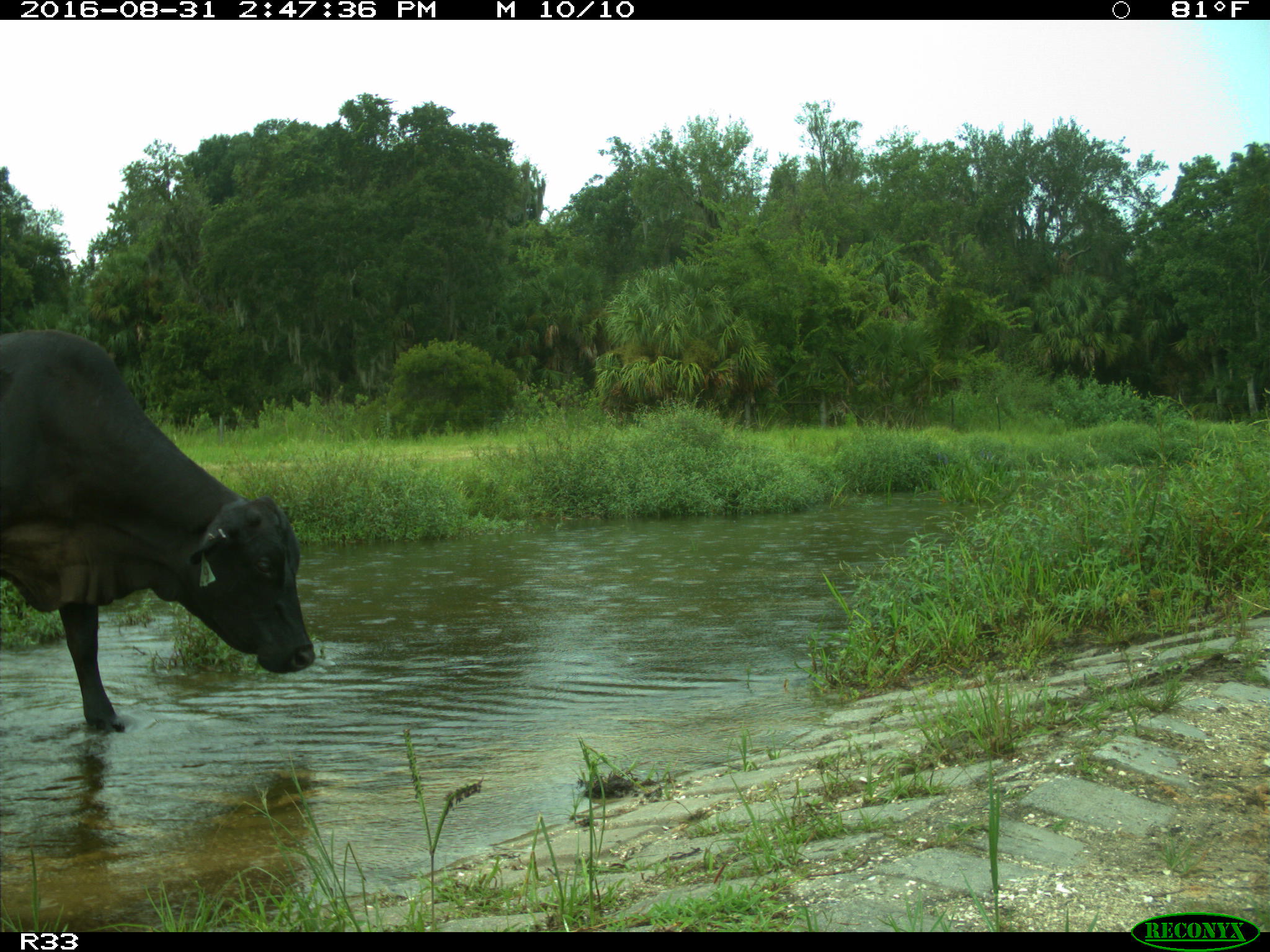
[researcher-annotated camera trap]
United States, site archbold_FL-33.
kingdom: Animalia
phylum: Chordata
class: Mammalia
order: Artiodactyla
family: Bovidae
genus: Bos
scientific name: Bos taurus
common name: domestic cow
Bos taurus (domestic cow).